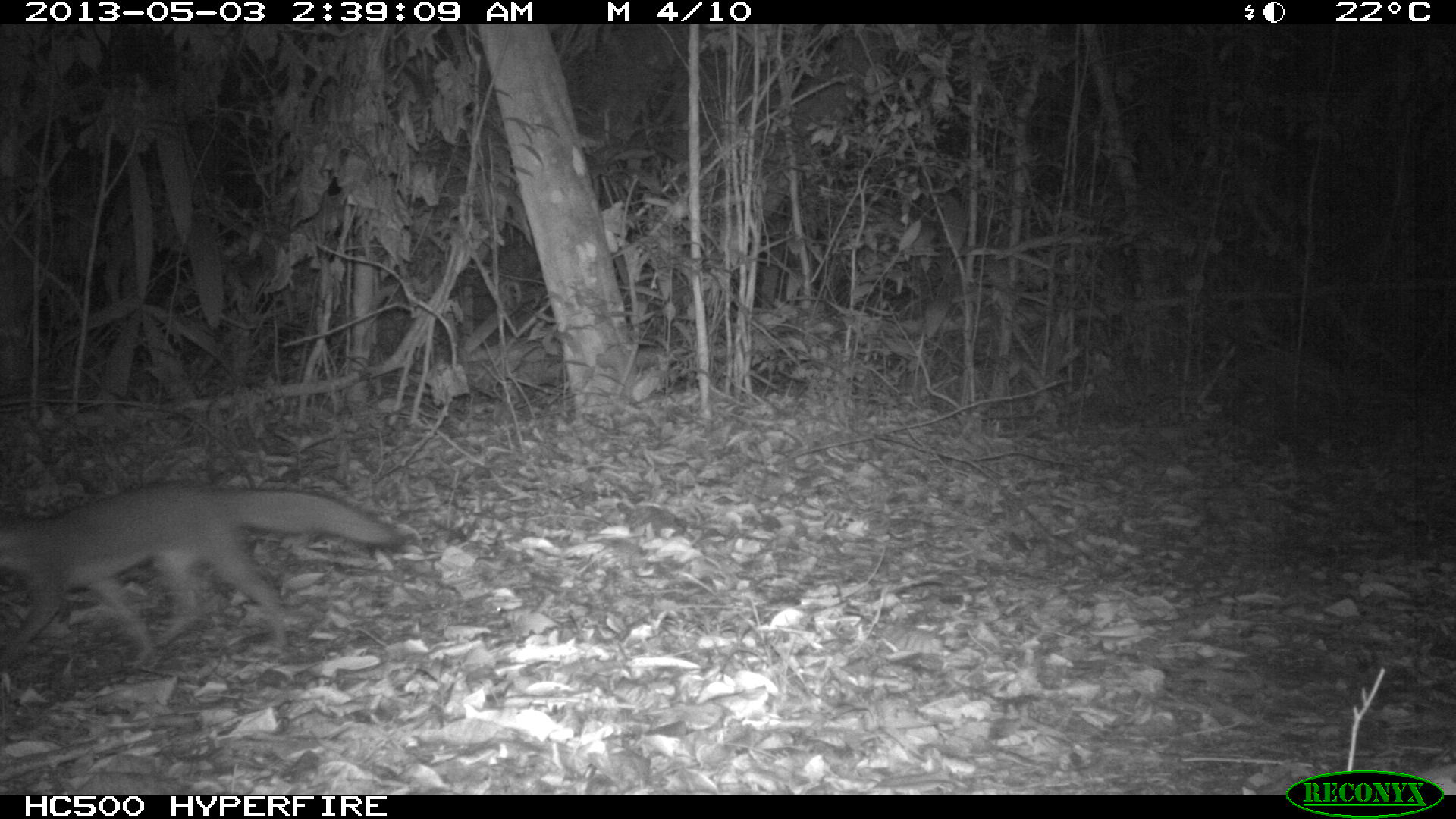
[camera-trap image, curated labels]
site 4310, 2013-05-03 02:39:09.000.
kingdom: Animalia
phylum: Chordata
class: Mammalia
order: Carnivora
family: Canidae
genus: Urocyon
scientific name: Urocyon cinereoargenteus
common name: gray fox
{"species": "Urocyon cinereoargenteus (gray fox)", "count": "1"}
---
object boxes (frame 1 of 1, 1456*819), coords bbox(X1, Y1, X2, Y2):
urocyon cinereoargenteus: bbox(1, 478, 404, 673)